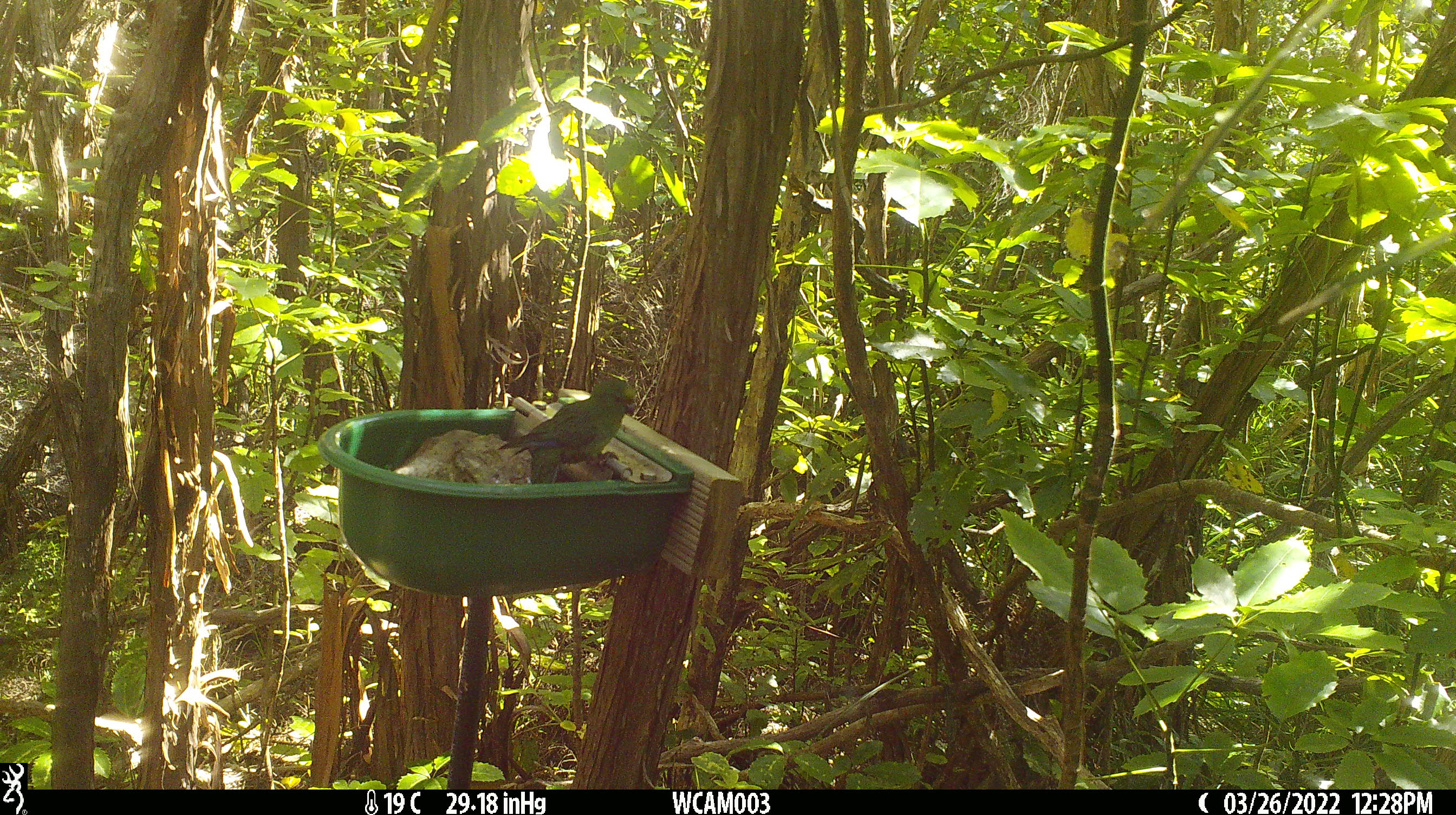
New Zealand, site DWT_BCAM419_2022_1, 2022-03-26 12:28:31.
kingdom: Animalia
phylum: Chordata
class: Aves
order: Psittaciformes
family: Psittaculidae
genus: Cyanoramphus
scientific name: Cyanoramphus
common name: parakeet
Parakeet (Cyanoramphus).